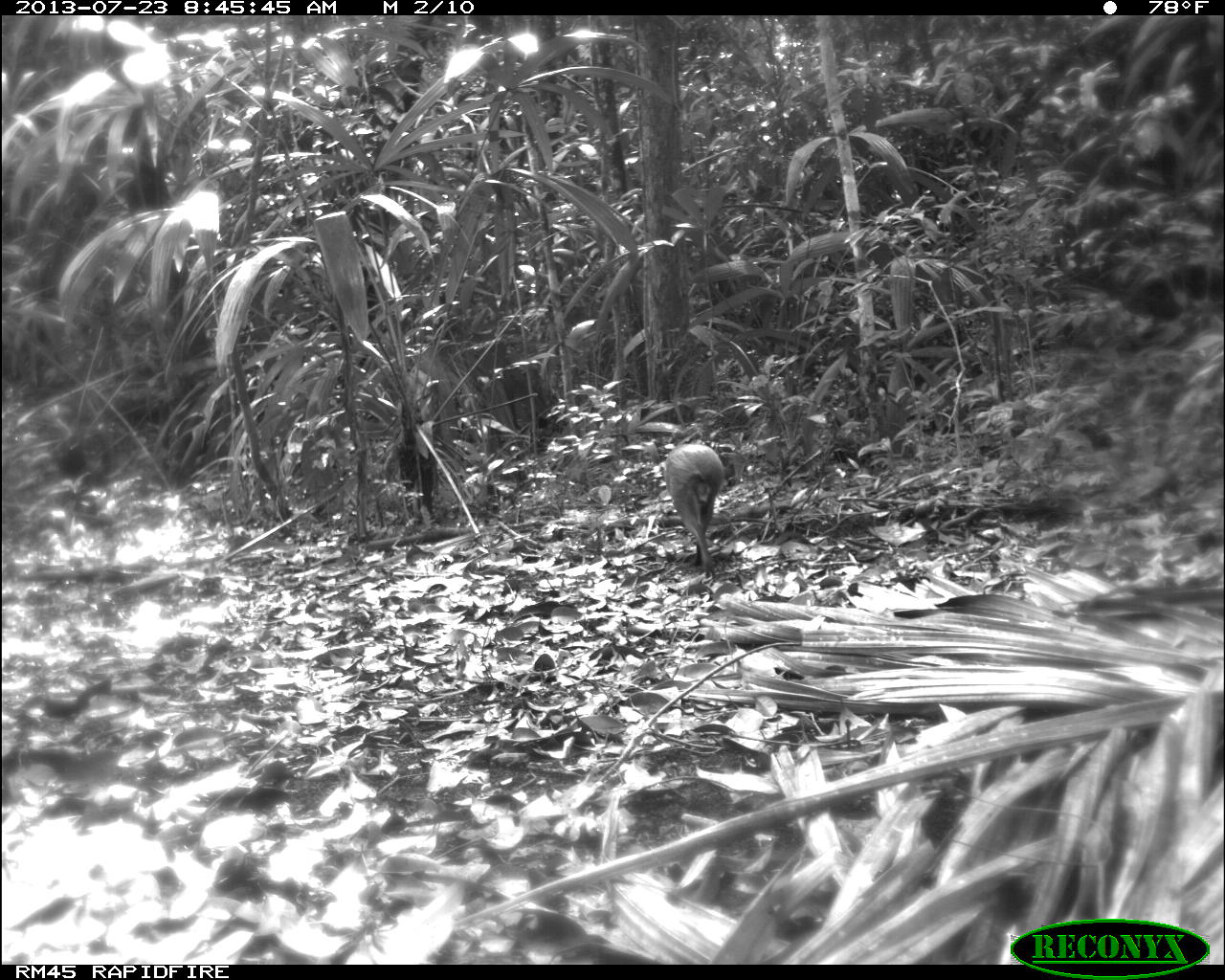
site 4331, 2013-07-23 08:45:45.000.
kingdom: Animalia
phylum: Chordata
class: Mammalia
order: Rodentia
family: Dasyproctidae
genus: Dasyprocta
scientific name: Dasyprocta punctata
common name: central american agouti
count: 1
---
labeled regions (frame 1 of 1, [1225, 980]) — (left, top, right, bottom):
dasyprocta punctata: (664, 442, 724, 580)